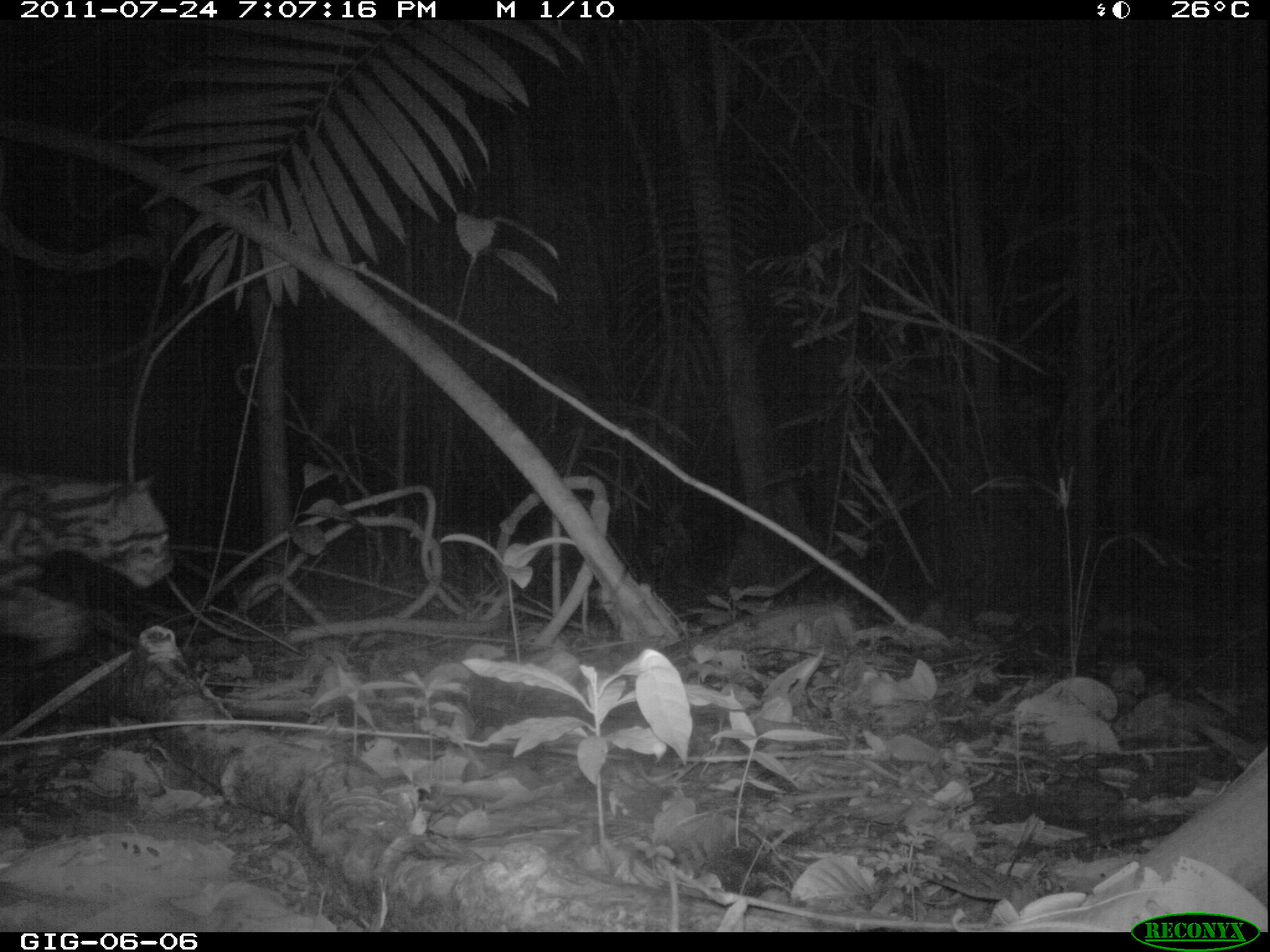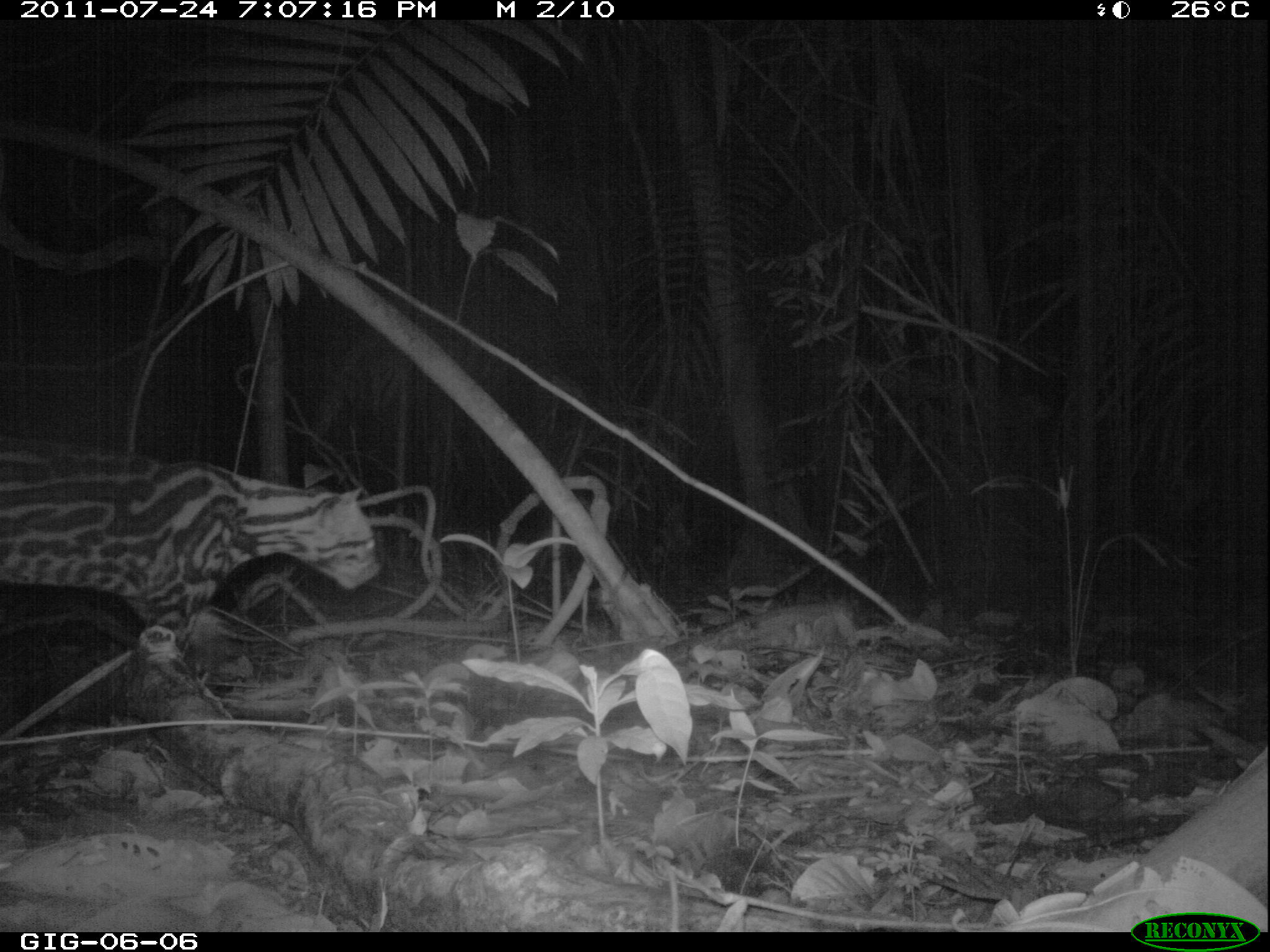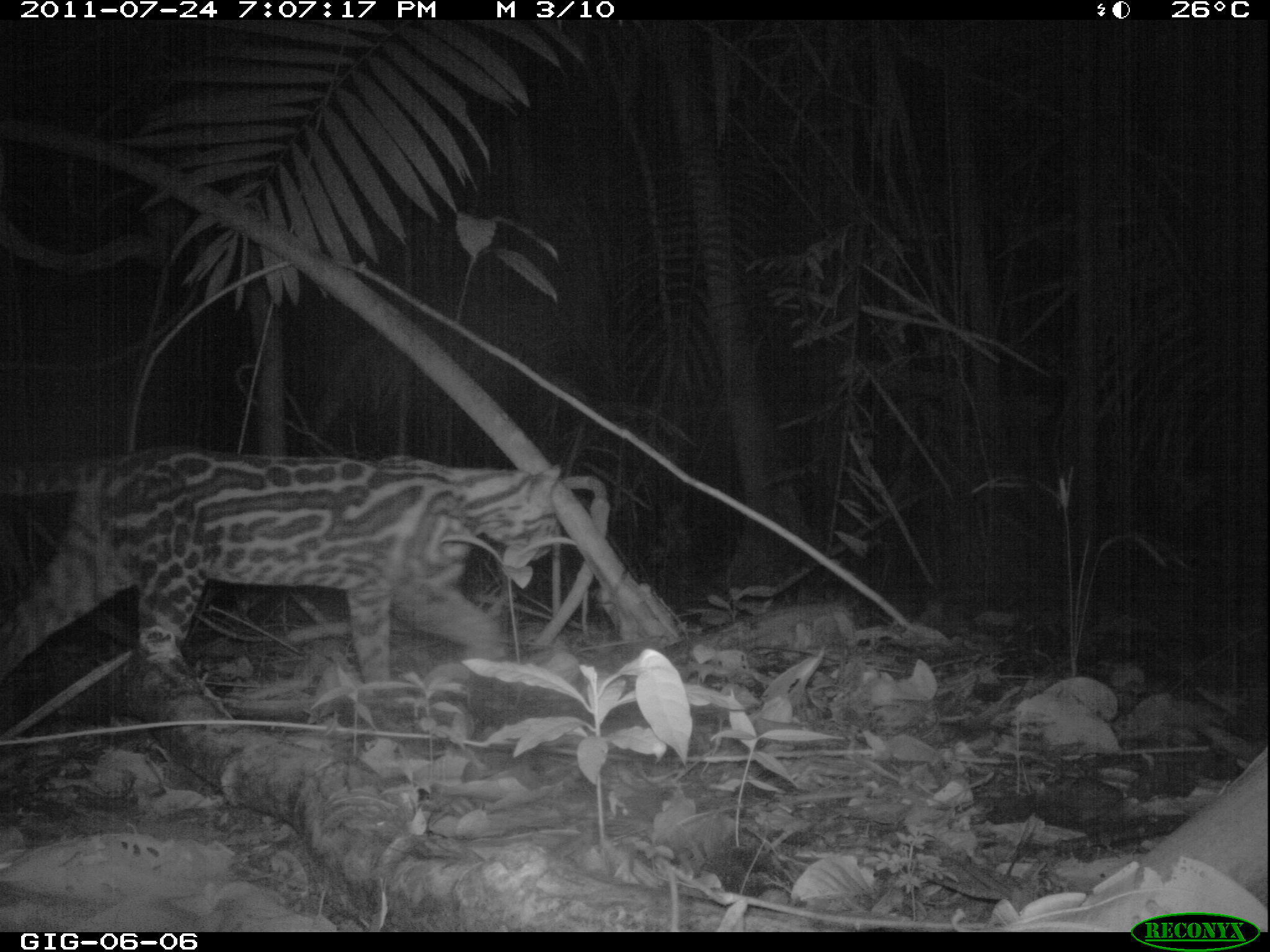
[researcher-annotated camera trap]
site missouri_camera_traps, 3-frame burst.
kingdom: Animalia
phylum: Chordata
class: Mammalia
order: Carnivora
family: Felidae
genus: Leopardus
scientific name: Leopardus pardalis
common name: ocelot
Ocelot (Leopardus pardalis).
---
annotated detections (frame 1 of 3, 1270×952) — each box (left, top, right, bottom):
ocelot: (2, 454, 182, 681)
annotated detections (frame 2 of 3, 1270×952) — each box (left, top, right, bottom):
ocelot: (9, 425, 391, 662)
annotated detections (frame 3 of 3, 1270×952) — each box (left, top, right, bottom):
ocelot: (12, 451, 572, 702)